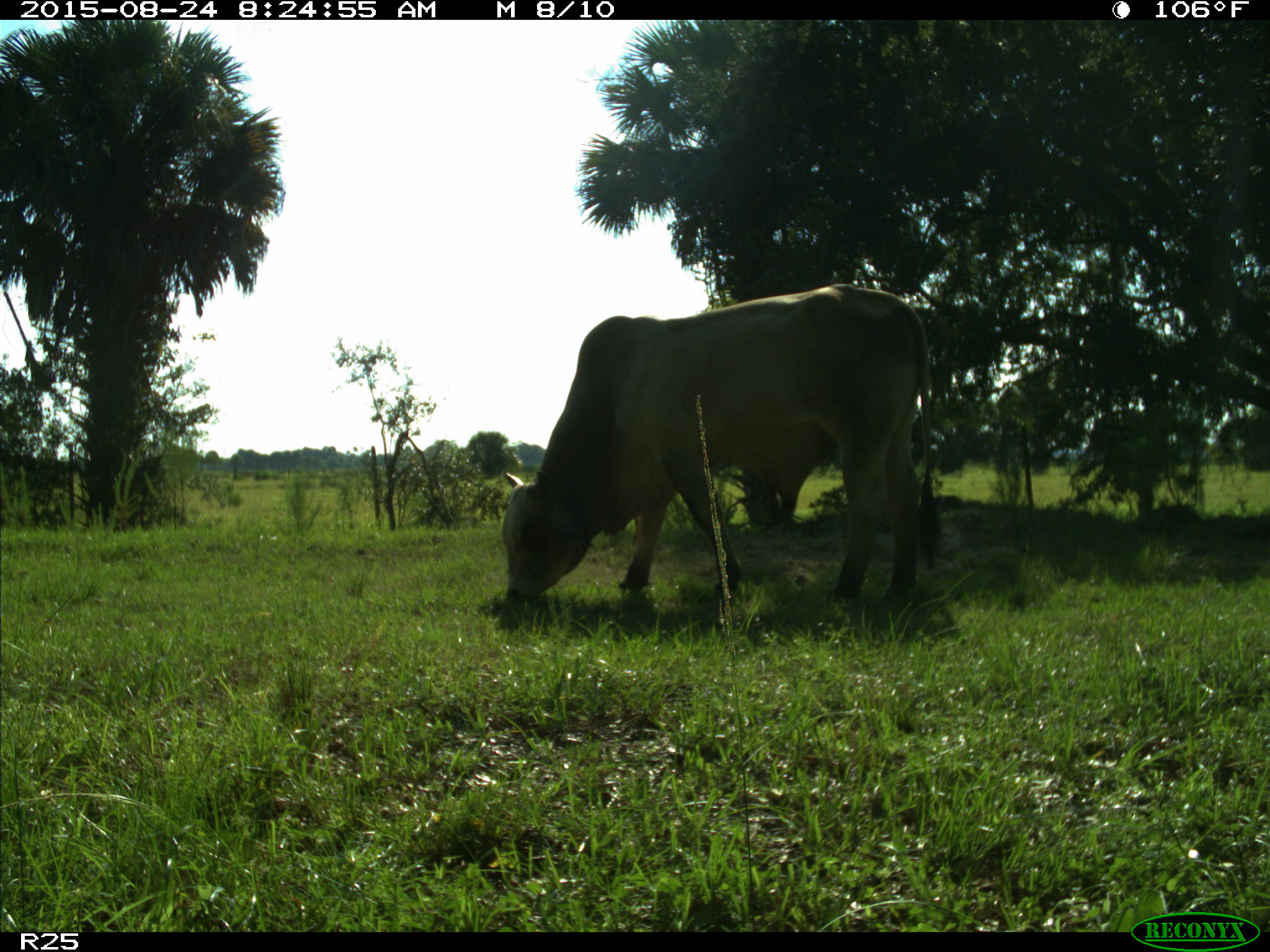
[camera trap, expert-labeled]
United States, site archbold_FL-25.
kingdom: Animalia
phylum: Chordata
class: Mammalia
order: Artiodactyla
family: Bovidae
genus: Bos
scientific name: Bos taurus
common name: domestic cow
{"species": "Bos taurus (domestic cow)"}